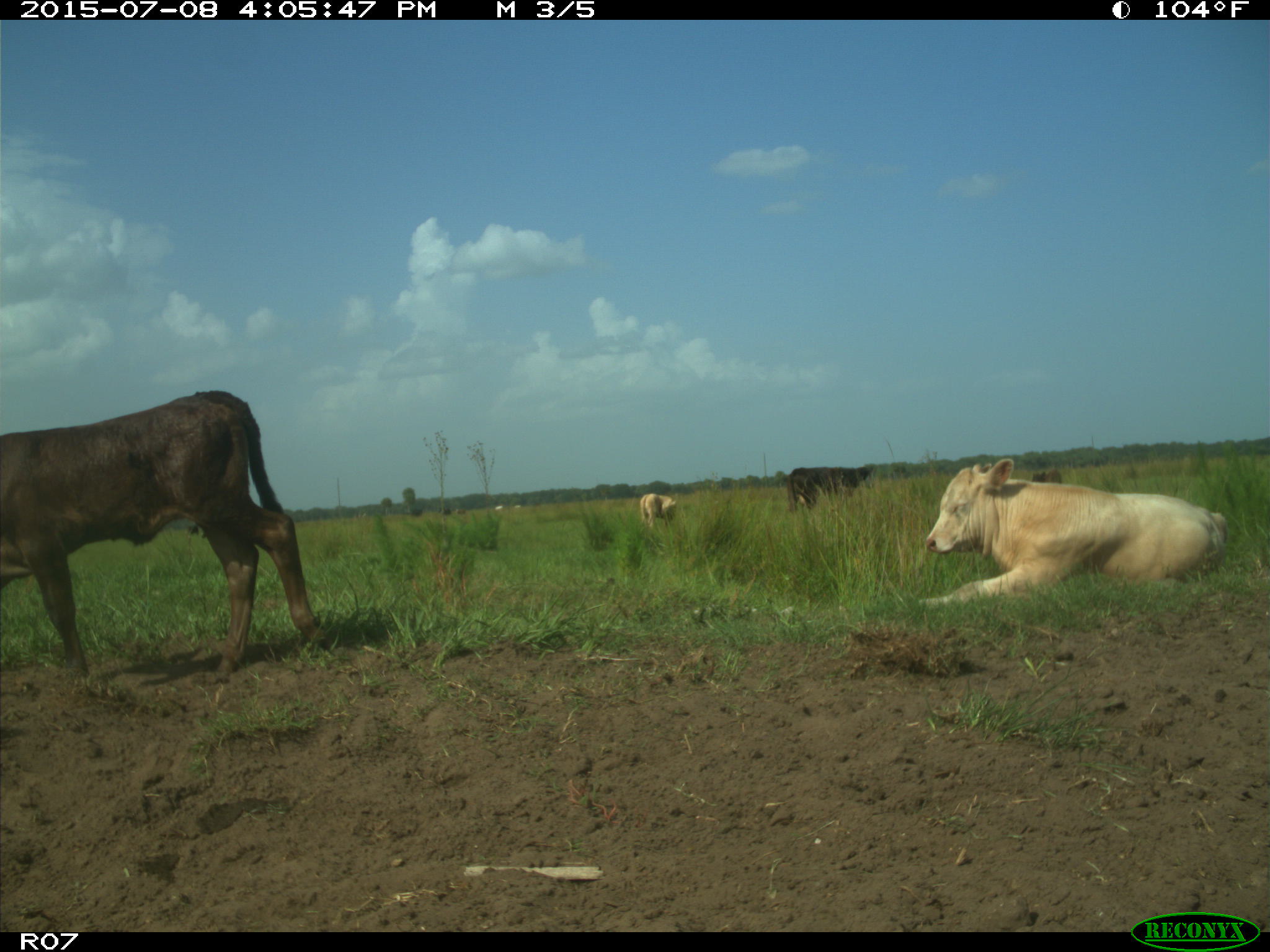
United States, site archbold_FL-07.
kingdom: Animalia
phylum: Chordata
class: Mammalia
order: Artiodactyla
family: Bovidae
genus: Bos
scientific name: Bos taurus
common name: domestic cow